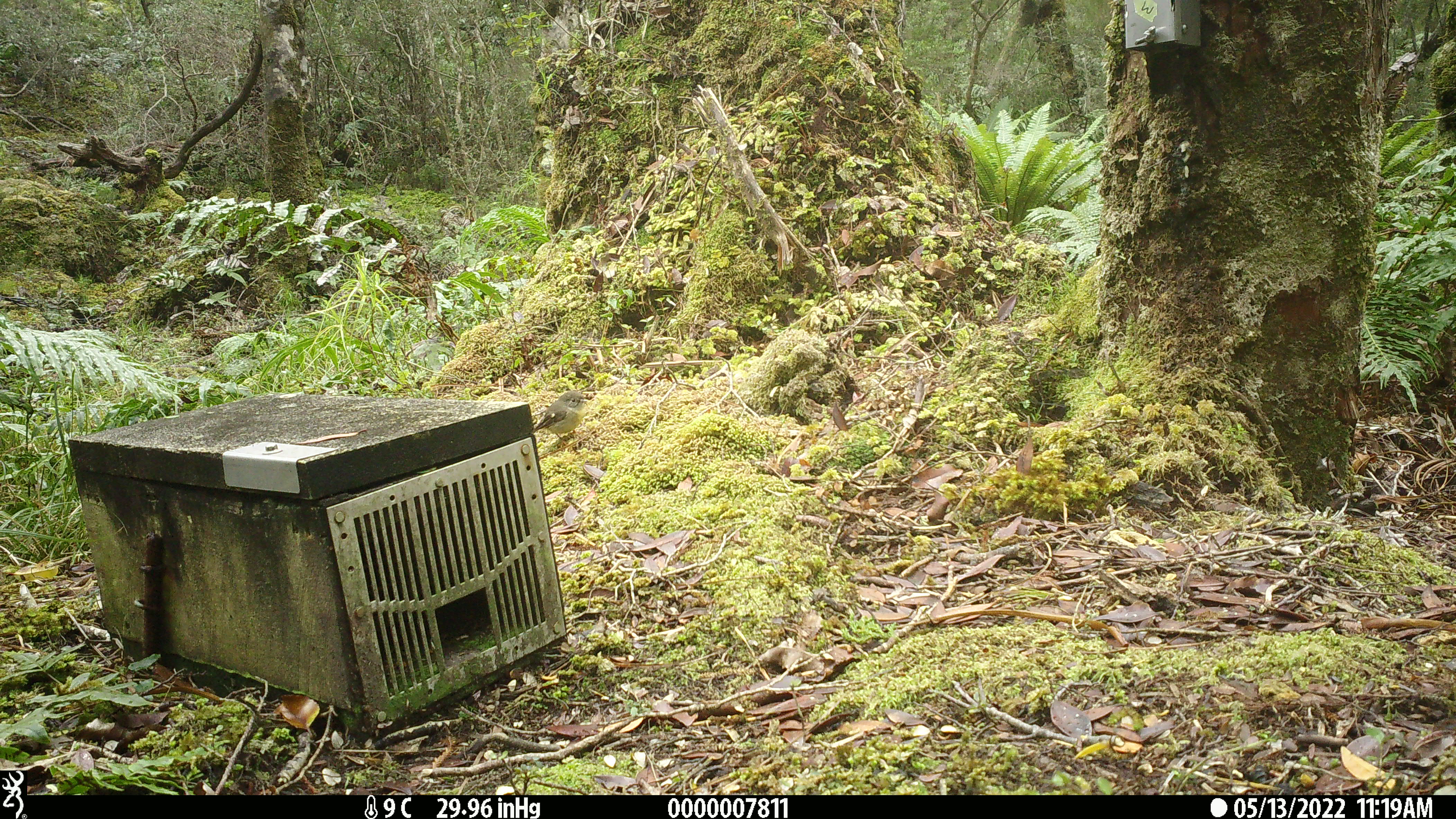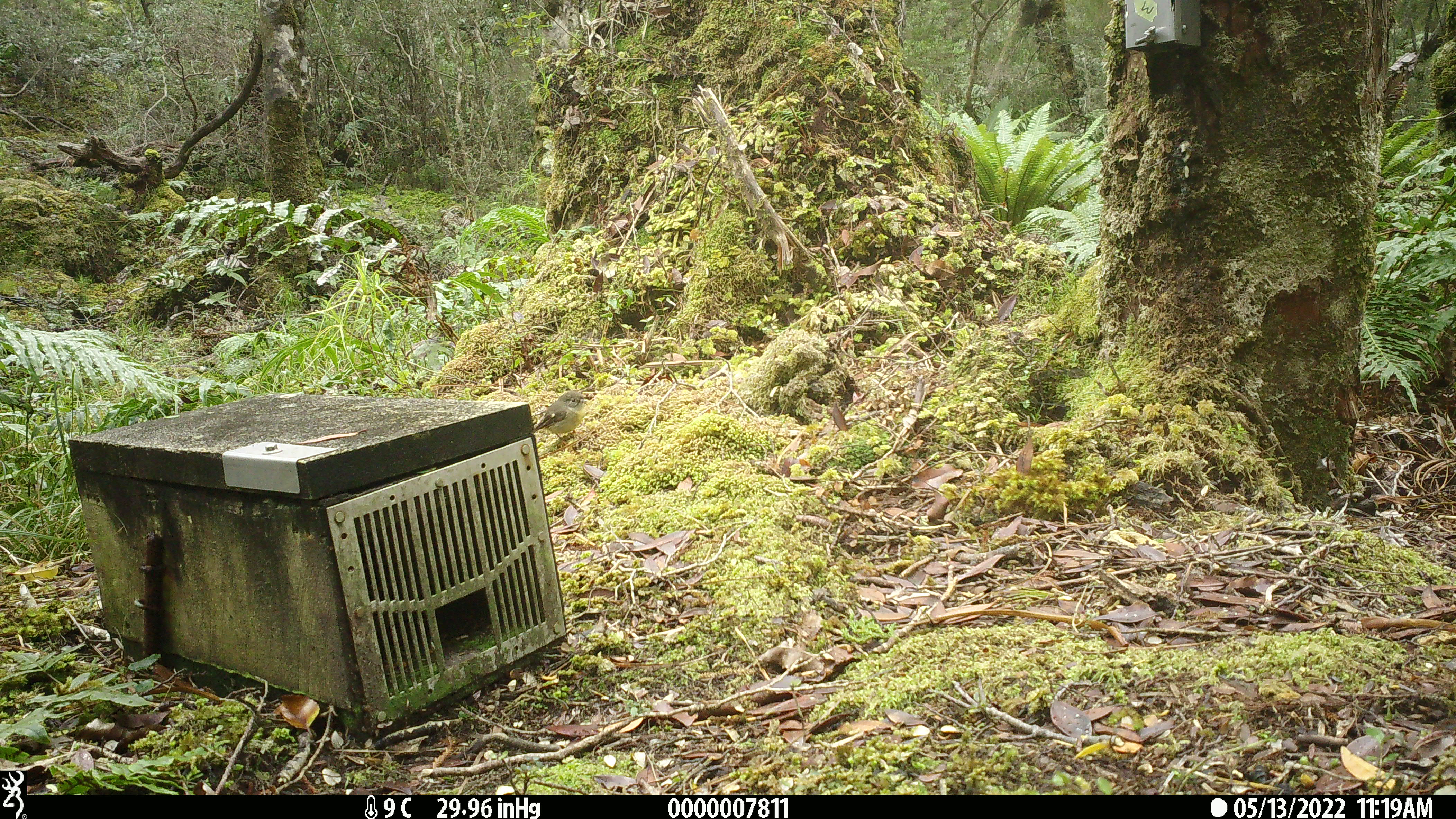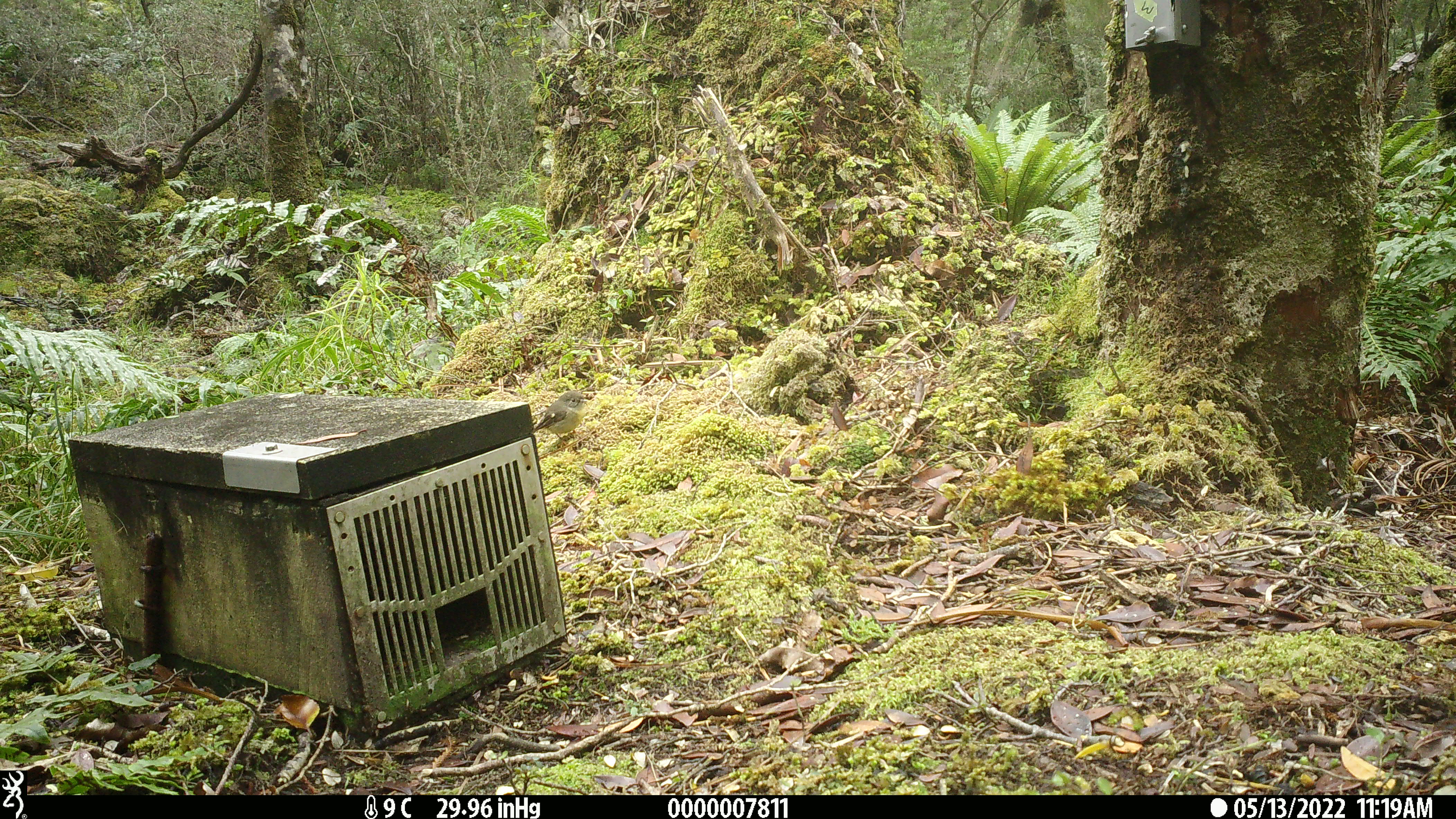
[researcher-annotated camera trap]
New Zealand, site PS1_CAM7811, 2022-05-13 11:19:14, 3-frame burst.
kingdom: Animalia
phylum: Chordata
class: Aves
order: Passeriformes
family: Petroicidae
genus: Petroica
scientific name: Petroica macrocephala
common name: tomtit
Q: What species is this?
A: Tomtit (Petroica macrocephala).